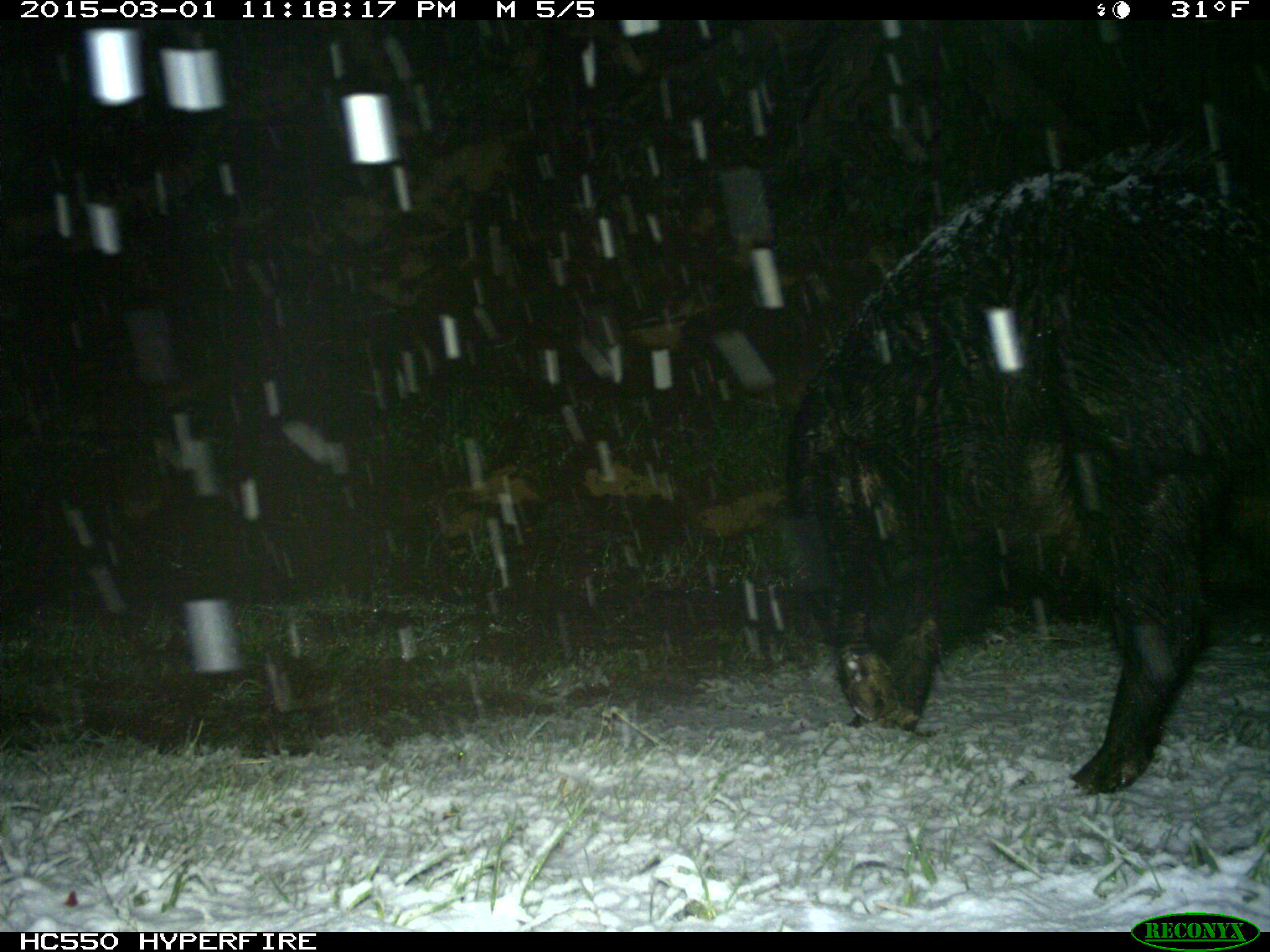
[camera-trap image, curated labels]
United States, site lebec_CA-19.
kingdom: Animalia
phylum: Chordata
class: Mammalia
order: Artiodactyla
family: Suidae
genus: Sus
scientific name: Sus scrofa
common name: wild boar